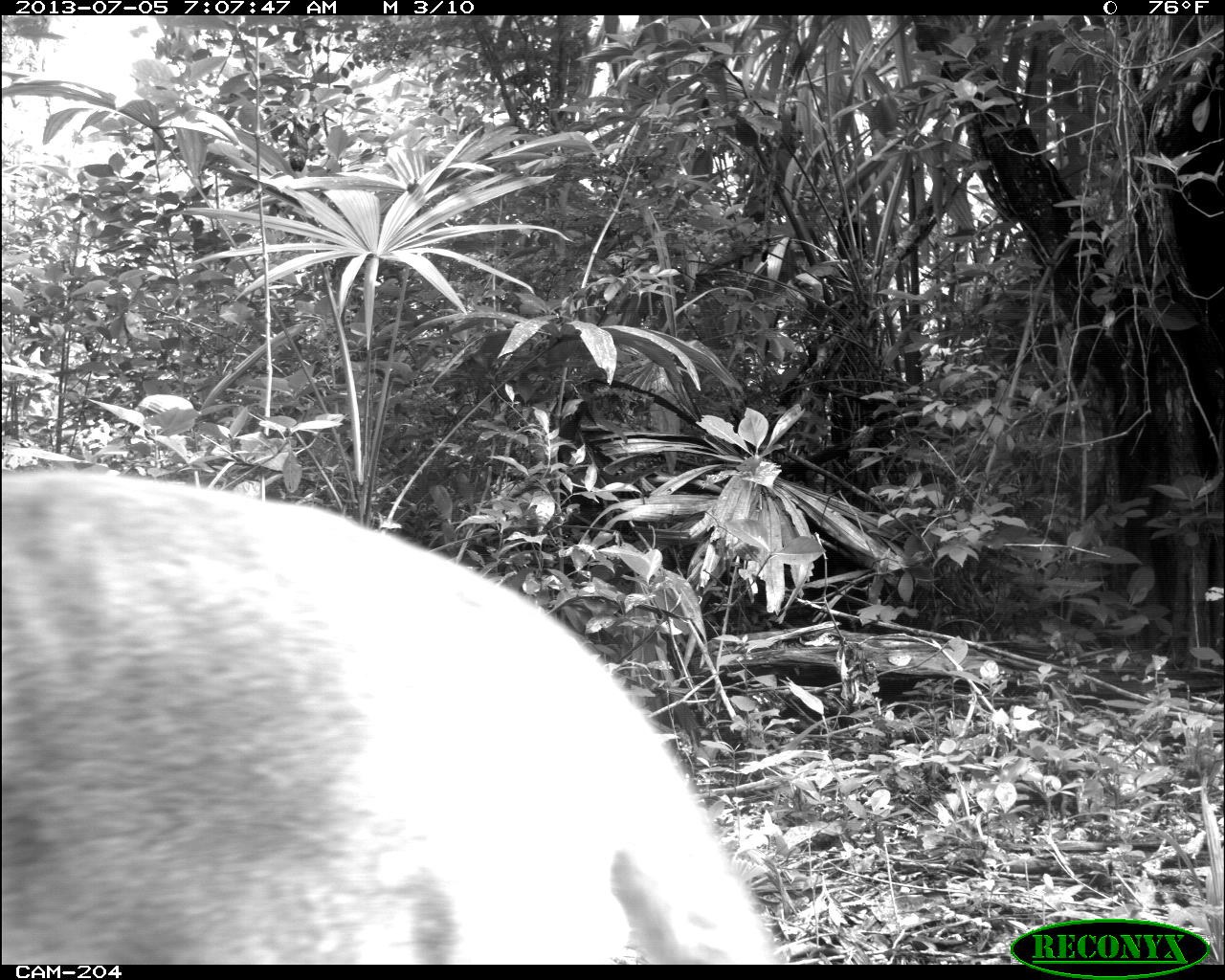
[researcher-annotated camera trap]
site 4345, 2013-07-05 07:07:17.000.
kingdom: Animalia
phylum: Chordata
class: Mammalia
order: Carnivora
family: Felidae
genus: Puma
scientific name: Puma concolor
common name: mountain lion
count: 1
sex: male